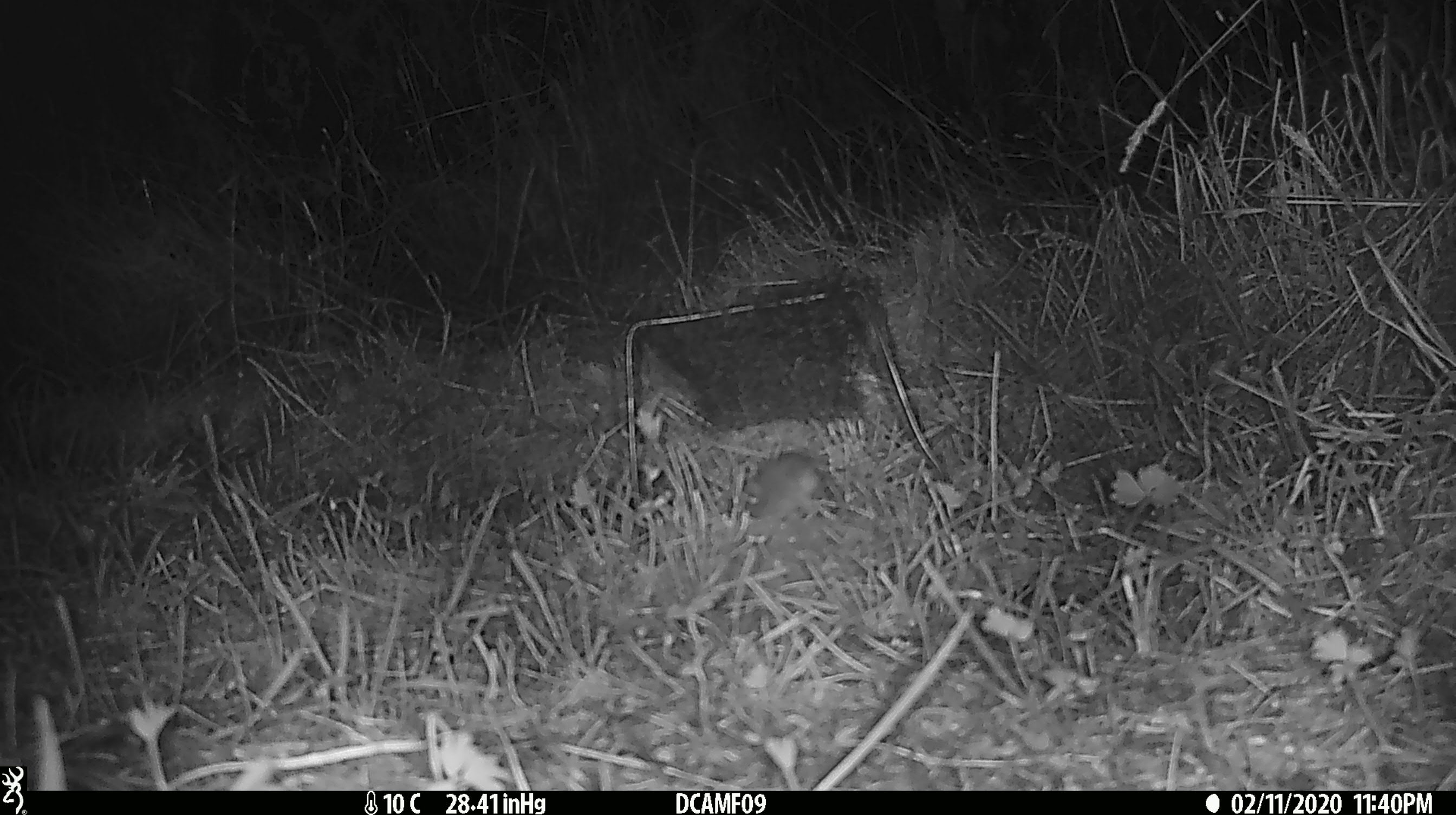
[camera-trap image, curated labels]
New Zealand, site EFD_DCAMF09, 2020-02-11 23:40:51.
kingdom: Animalia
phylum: Chordata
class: Mammalia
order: Rodentia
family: Muridae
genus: Mus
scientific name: Mus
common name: mouse